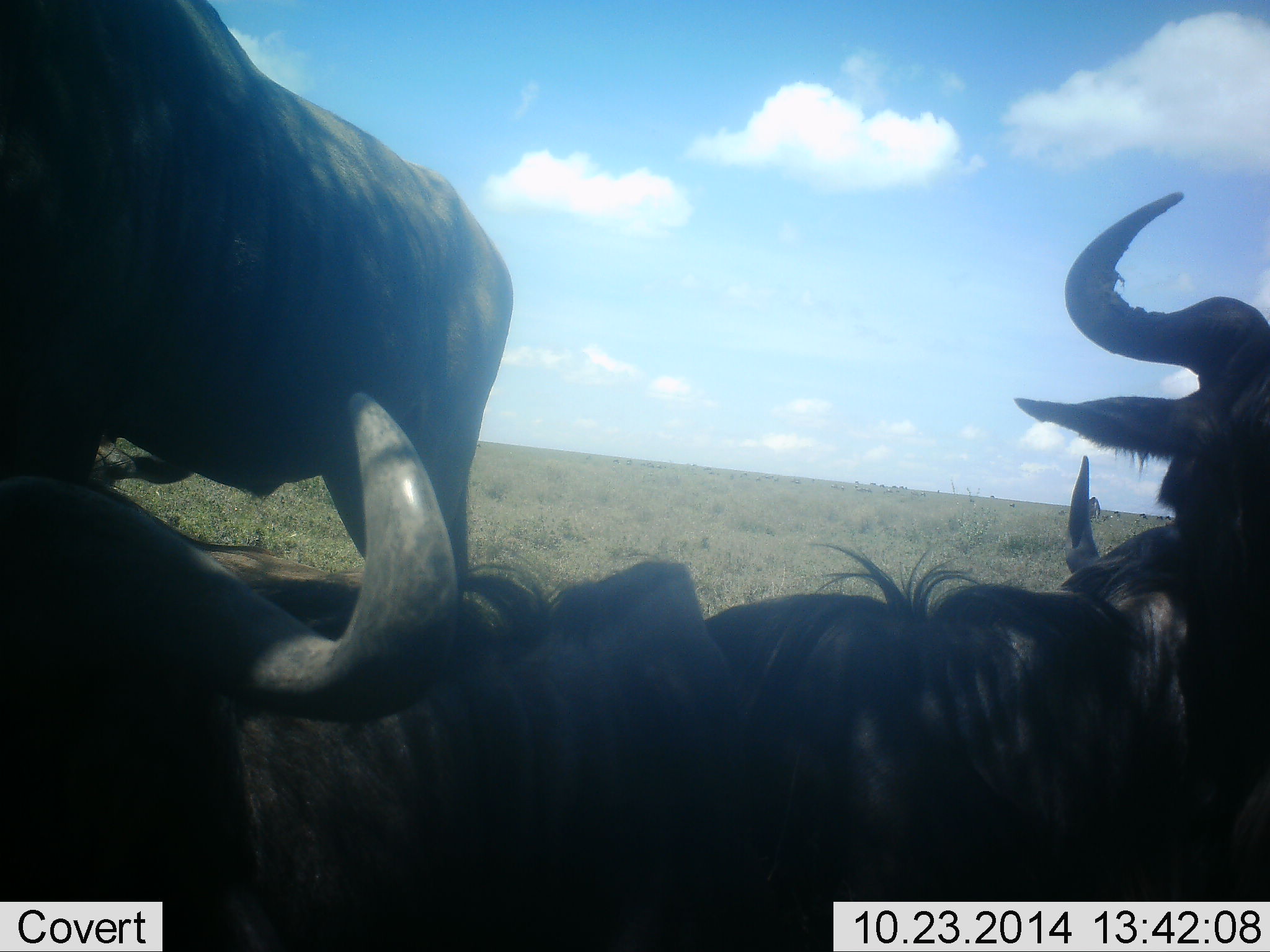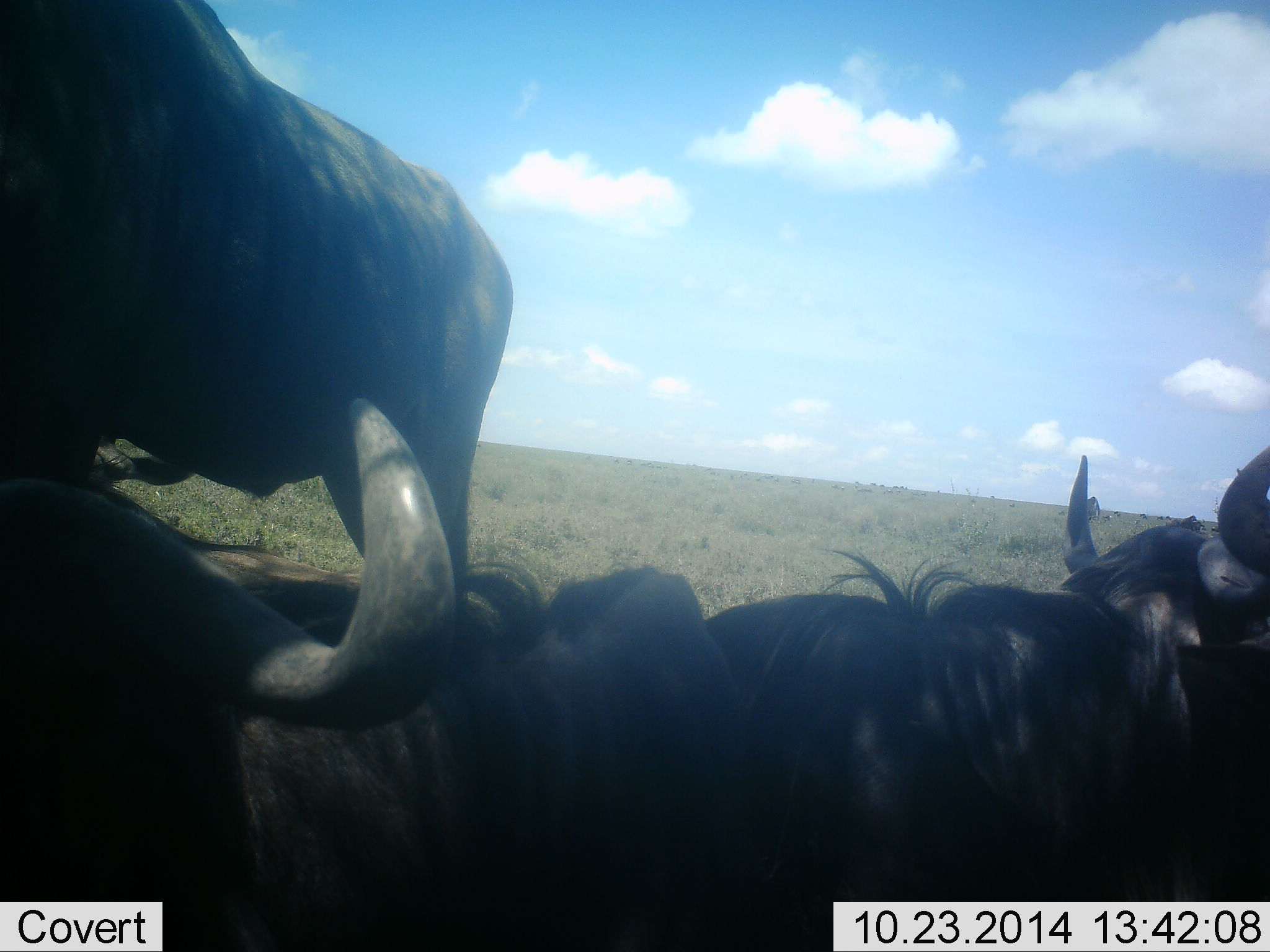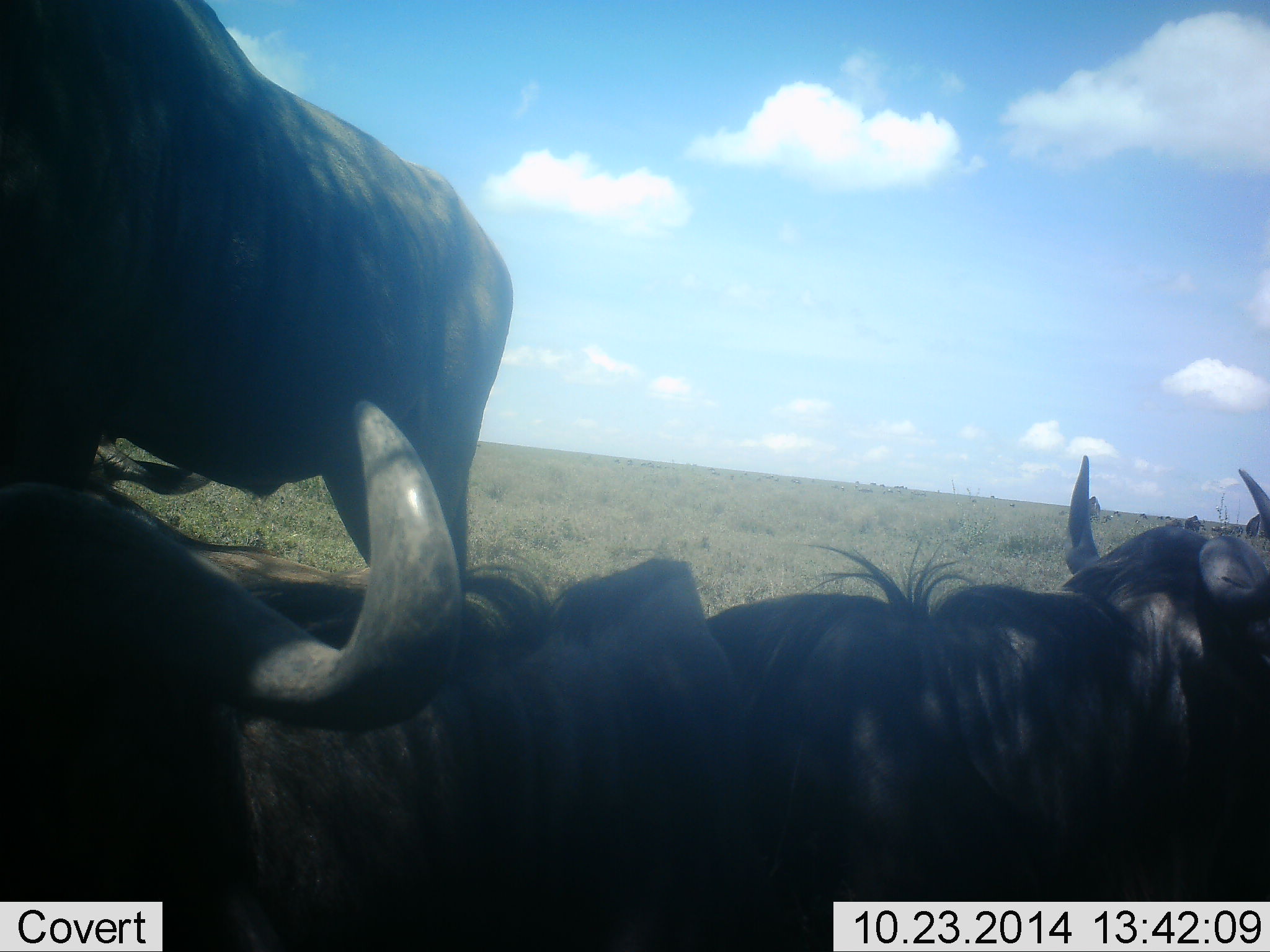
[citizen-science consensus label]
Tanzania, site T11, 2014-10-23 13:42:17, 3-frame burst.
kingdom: Animalia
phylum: Chordata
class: Mammalia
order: Artiodactyla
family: Bovidae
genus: Connochaetes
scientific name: Connochaetes taurinus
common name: blue wildebeest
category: wildebeest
Wildebeest (blue wildebeest) (Connochaetes taurinus), count 4. Behavior (volunteer vote fractions): standing 70%, resting 80%, moving 20%, interacting 10%. Young present (vote fraction): 0%. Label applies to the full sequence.